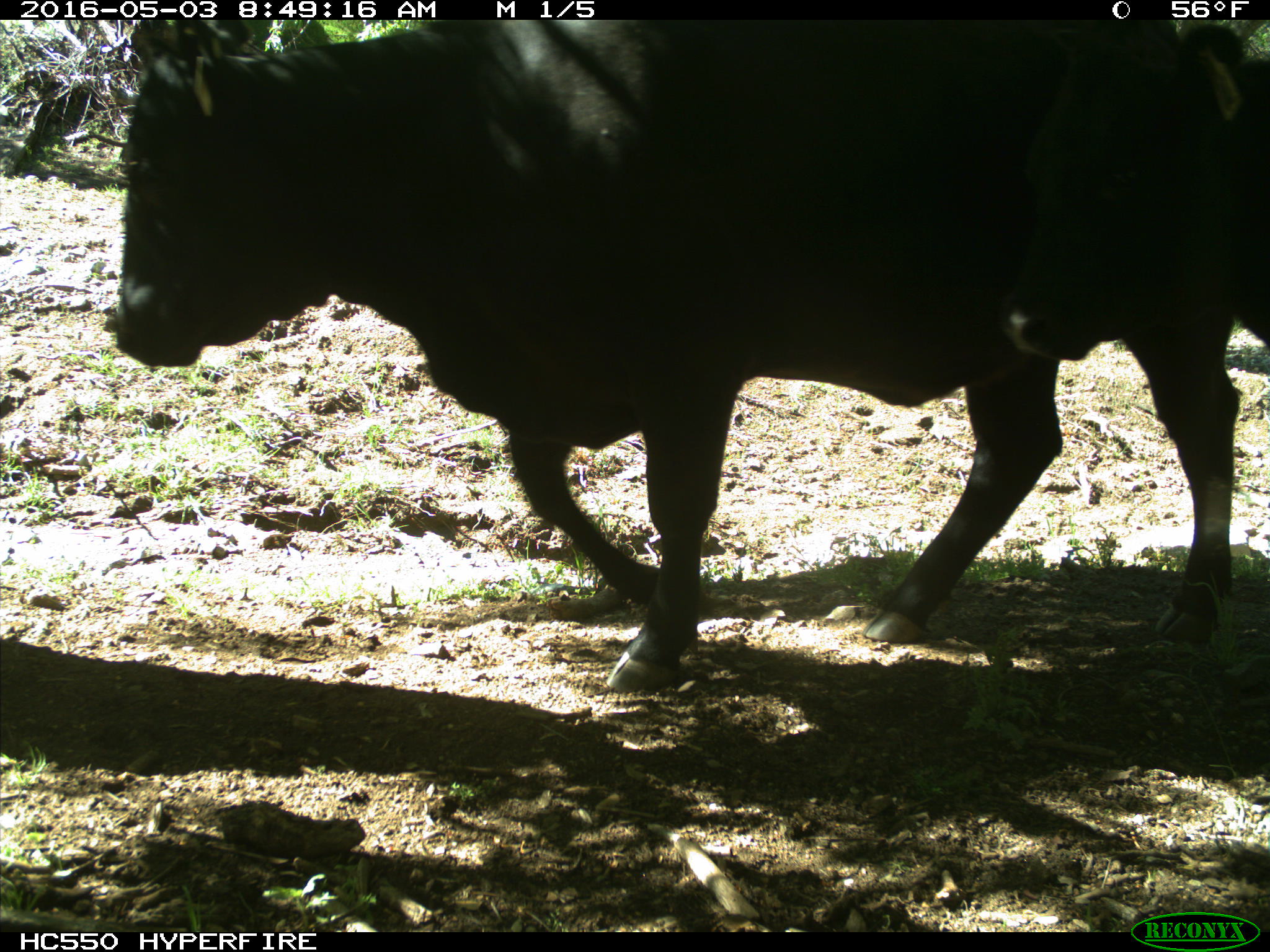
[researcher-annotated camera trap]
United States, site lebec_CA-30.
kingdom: Animalia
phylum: Chordata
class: Mammalia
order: Artiodactyla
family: Bovidae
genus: Bos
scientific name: Bos taurus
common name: domestic cow